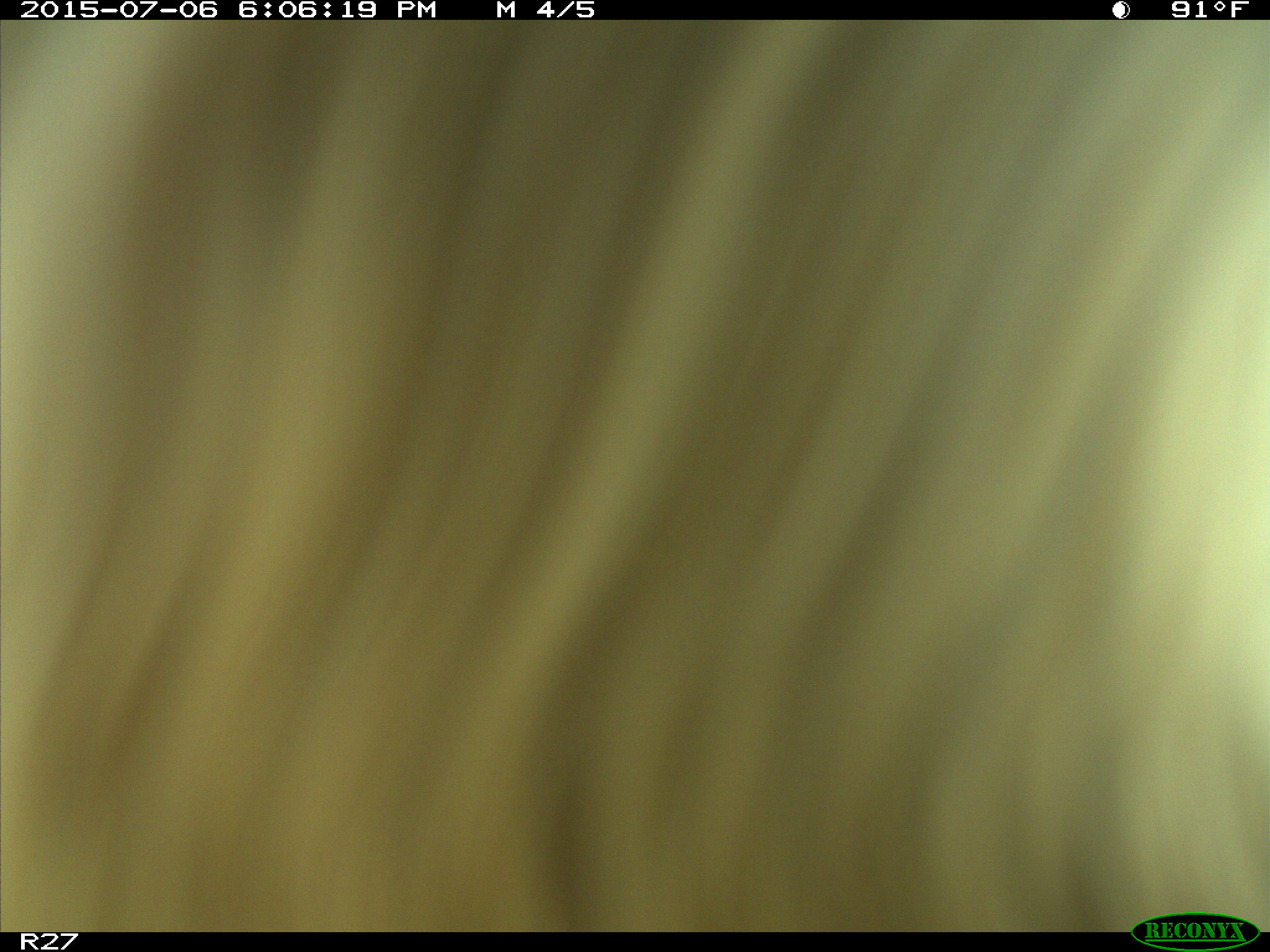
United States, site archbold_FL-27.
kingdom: Animalia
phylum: Chordata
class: Mammalia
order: Artiodactyla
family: Bovidae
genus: Bos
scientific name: Bos taurus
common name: domestic cow